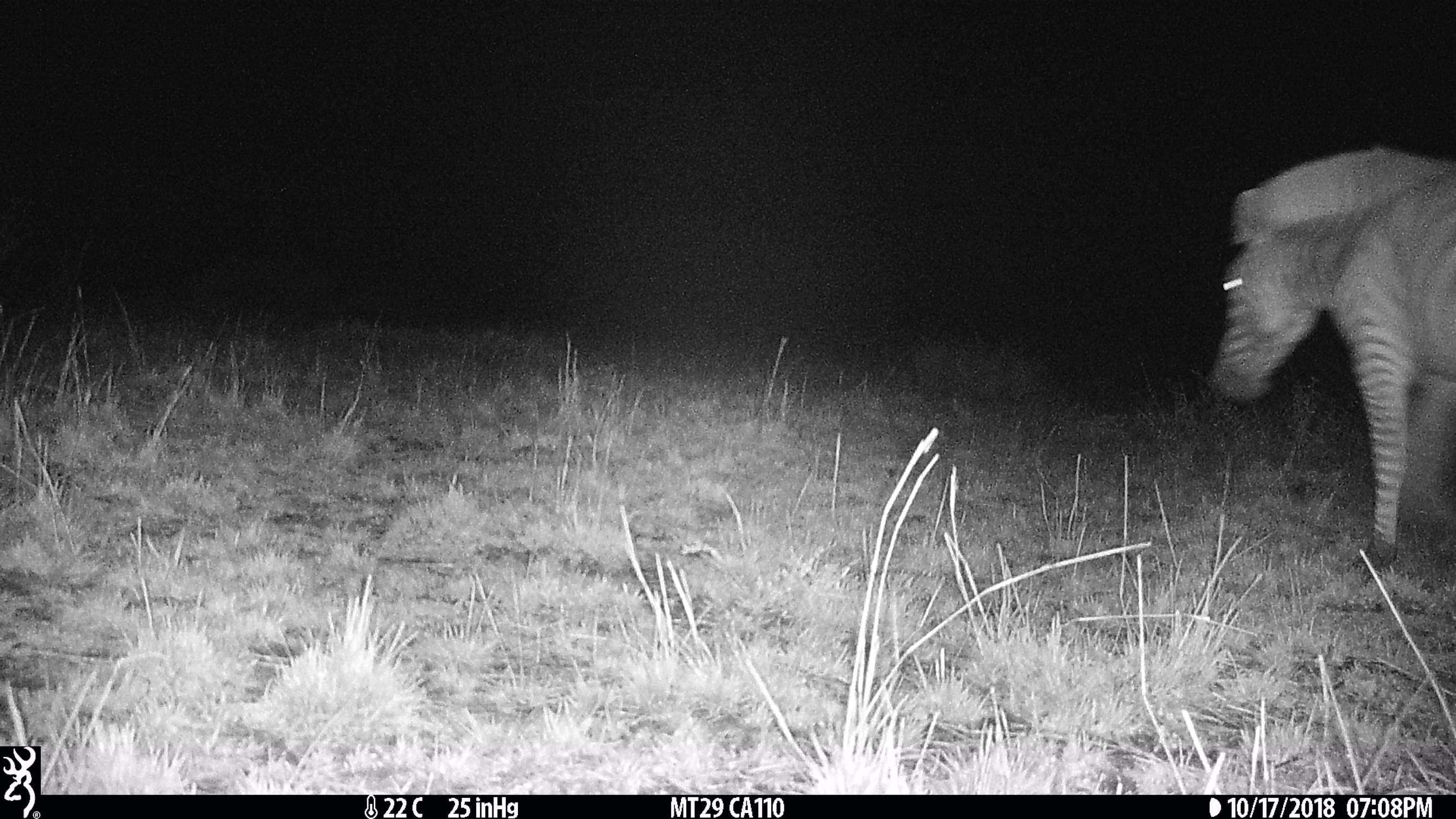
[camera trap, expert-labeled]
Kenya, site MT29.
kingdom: Animalia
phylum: Chordata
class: Mammalia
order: Perissodactyla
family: Equidae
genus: Equus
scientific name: Equus quagga burchellii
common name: burchell's zebra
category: zebra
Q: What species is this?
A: Zebra (burchell's zebra) (Equus quagga burchellii).